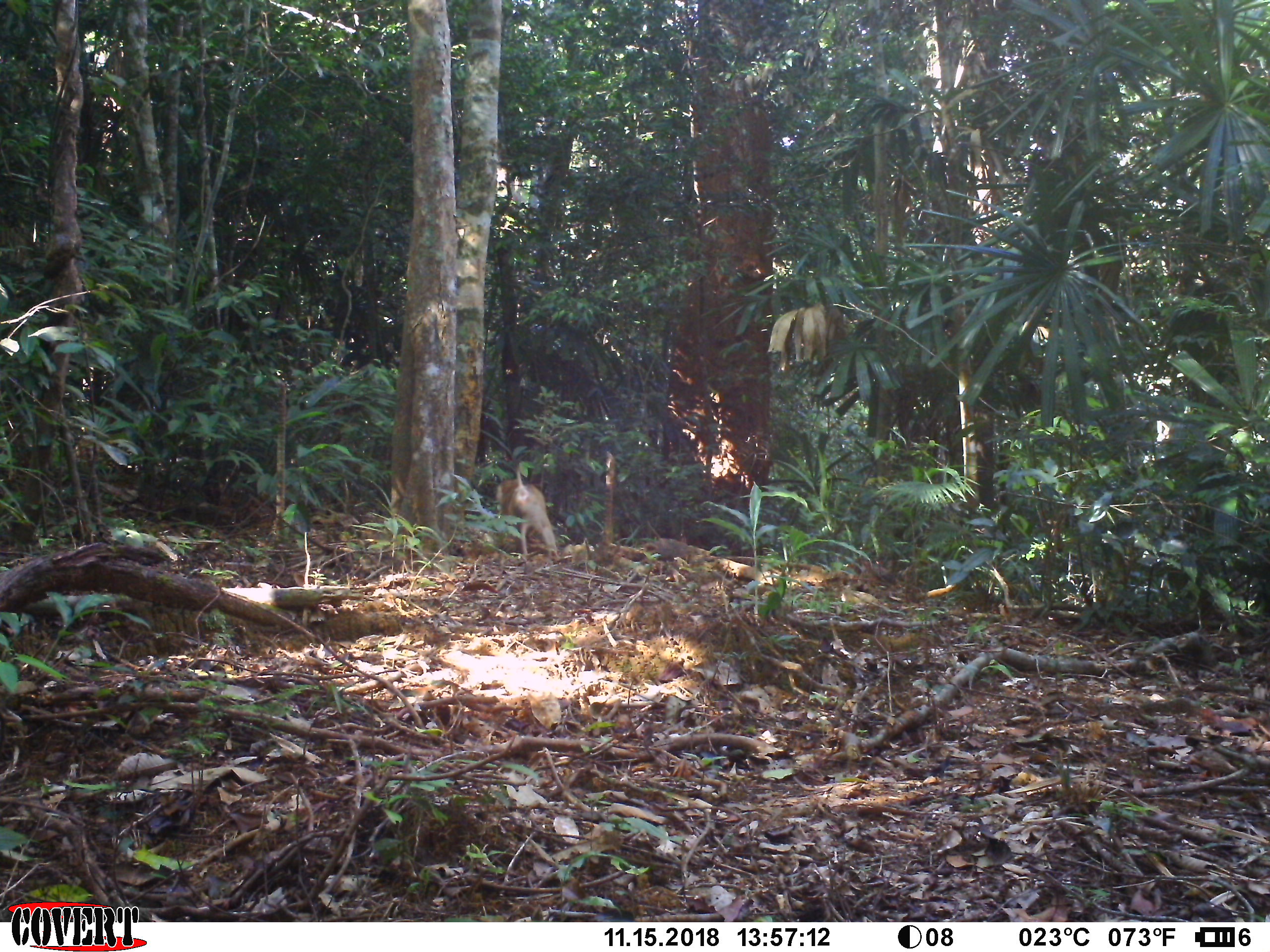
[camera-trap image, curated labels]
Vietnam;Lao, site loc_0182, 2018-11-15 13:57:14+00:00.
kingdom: Animalia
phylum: Chordata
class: Mammalia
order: Primates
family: Cercopithecidae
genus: Macaca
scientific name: Macaca nemestrina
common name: pig-tailed macaque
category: pig tailed macaque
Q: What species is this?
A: Pig tailed macaque (pig-tailed macaque) (Macaca nemestrina).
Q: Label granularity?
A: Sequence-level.